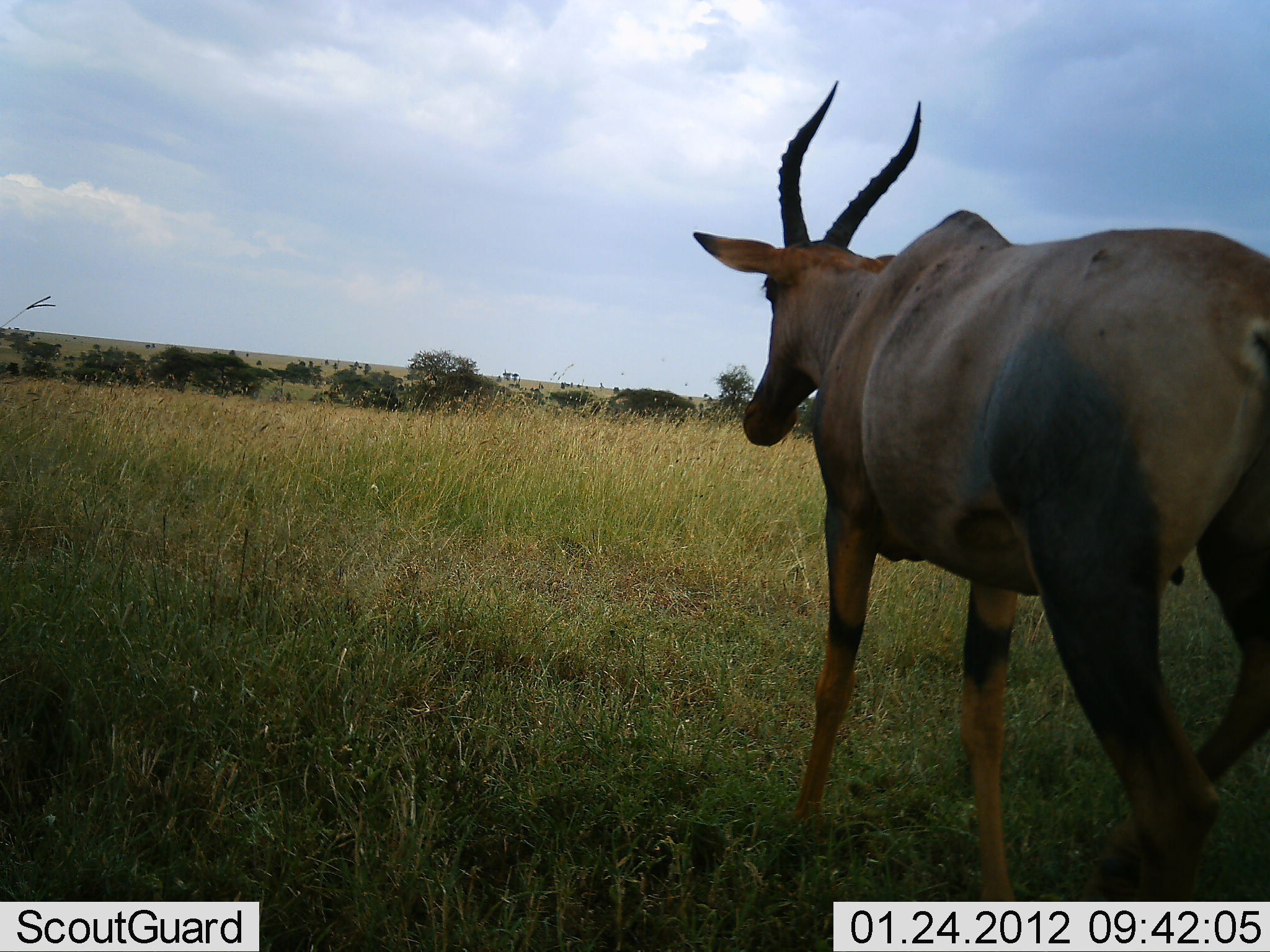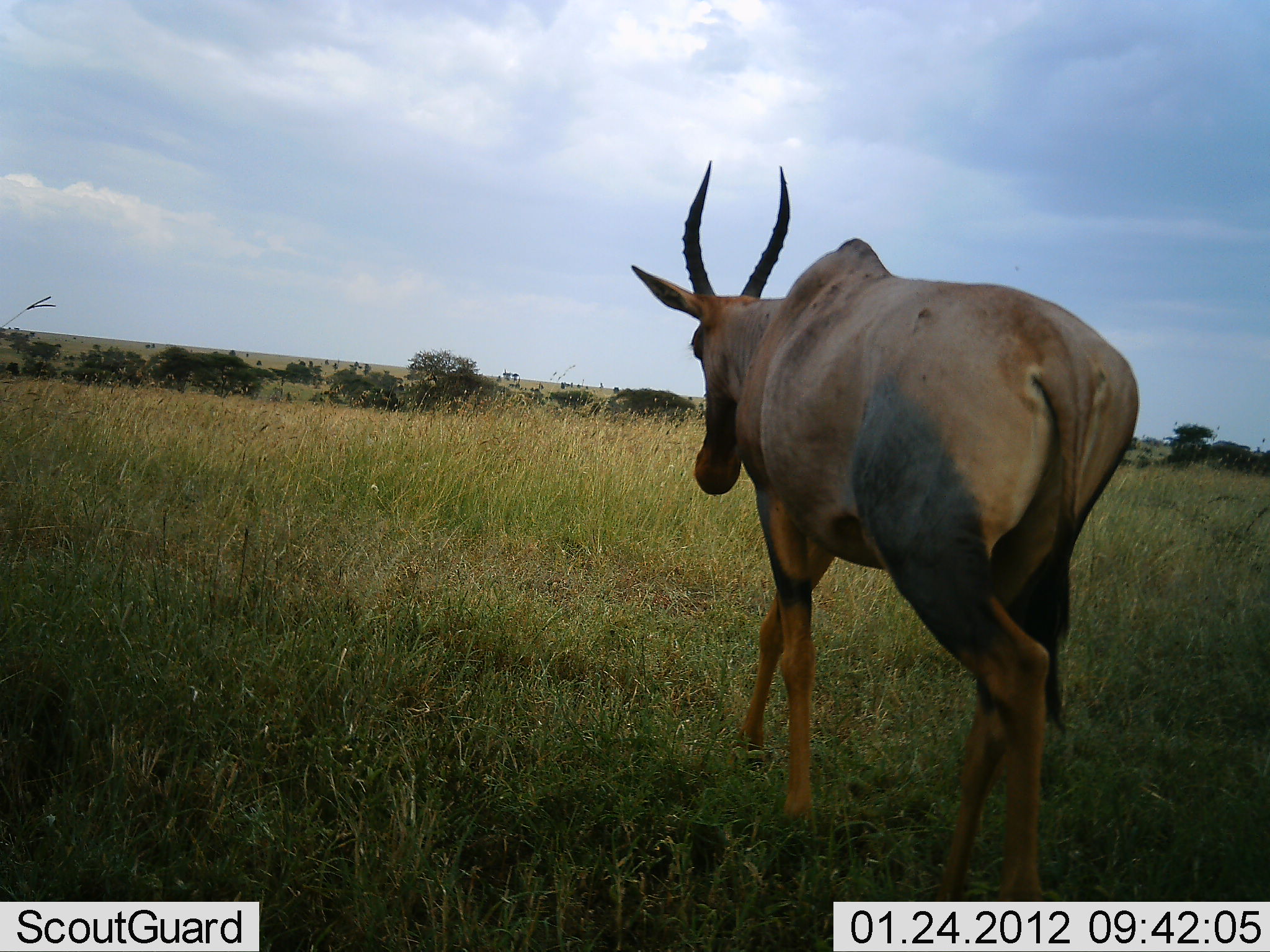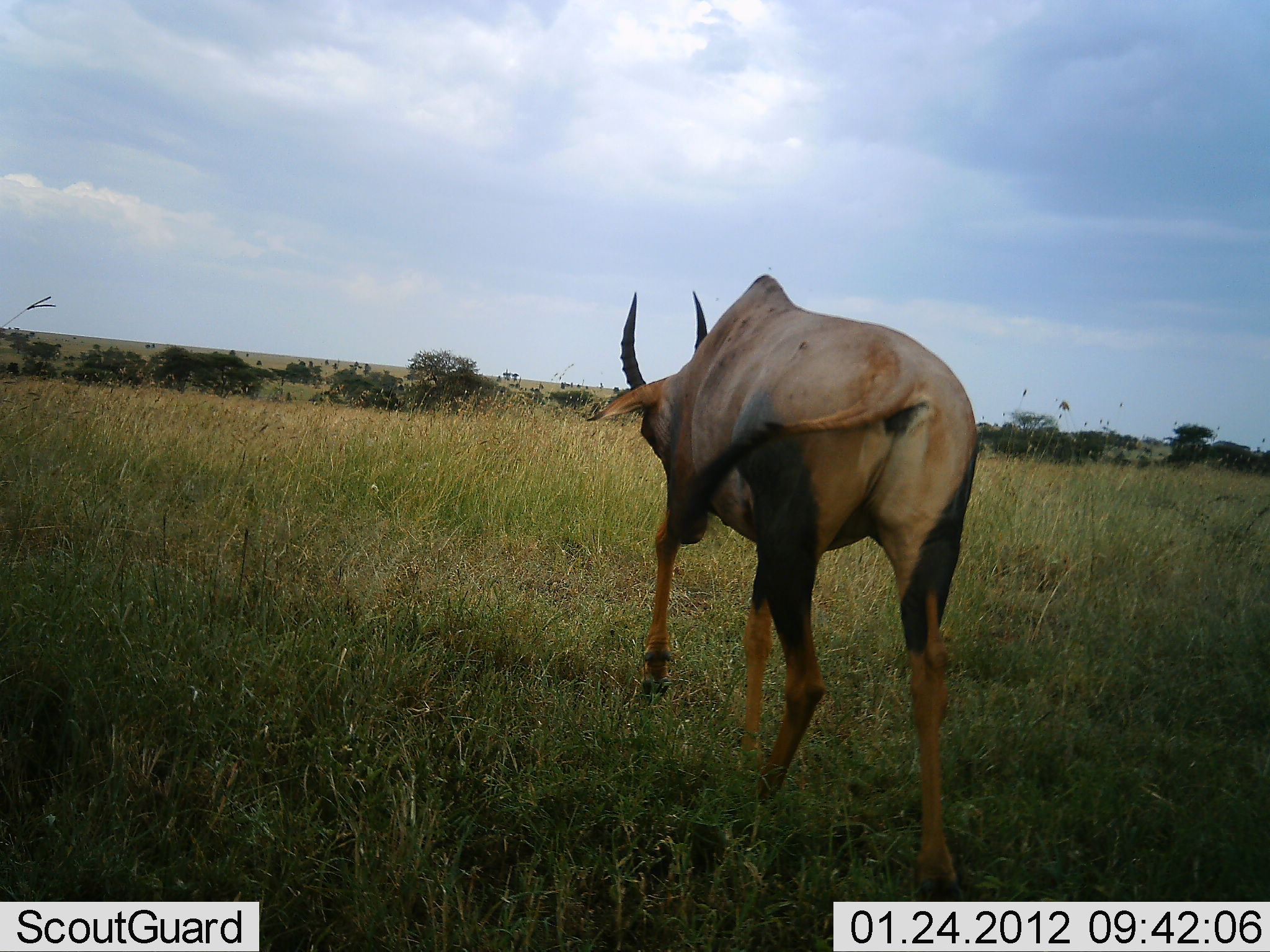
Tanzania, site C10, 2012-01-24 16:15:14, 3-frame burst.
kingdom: Animalia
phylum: Chordata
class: Mammalia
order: Artiodactyla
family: Bovidae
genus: Damaliscus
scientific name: Damaliscus lunatus jimela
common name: topi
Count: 1.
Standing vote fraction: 0%.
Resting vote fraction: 0%.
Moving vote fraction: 100%.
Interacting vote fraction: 0%.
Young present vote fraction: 0%.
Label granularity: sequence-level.